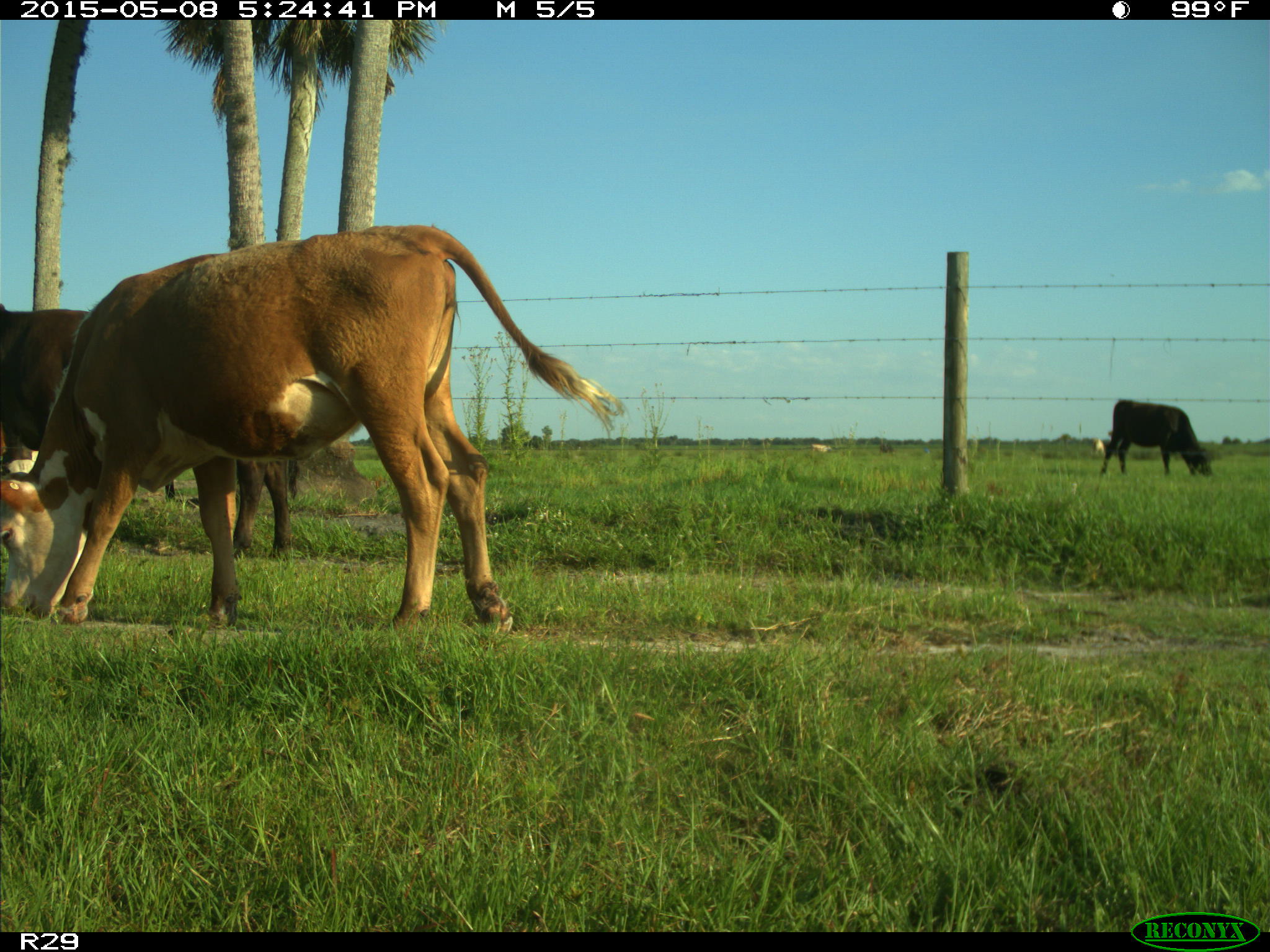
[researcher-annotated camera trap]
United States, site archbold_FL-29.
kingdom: Animalia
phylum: Chordata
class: Mammalia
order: Artiodactyla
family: Bovidae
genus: Bos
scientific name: Bos taurus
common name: domestic cow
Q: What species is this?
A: Bos taurus (domestic cow).